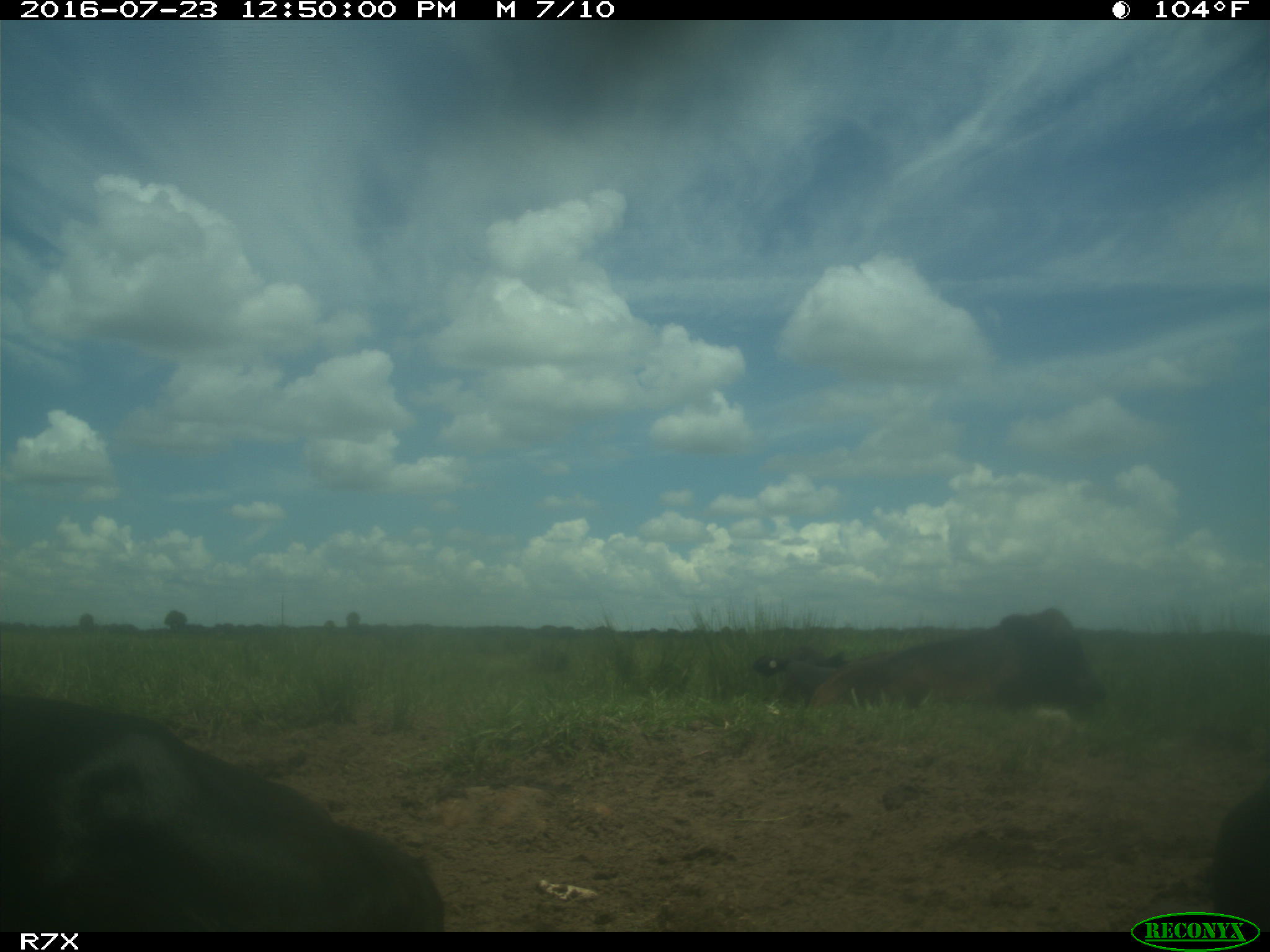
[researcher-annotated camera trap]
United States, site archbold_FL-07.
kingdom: Animalia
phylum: Chordata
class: Mammalia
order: Artiodactyla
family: Bovidae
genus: Bos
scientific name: Bos taurus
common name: domestic cow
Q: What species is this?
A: Bos taurus (domestic cow).